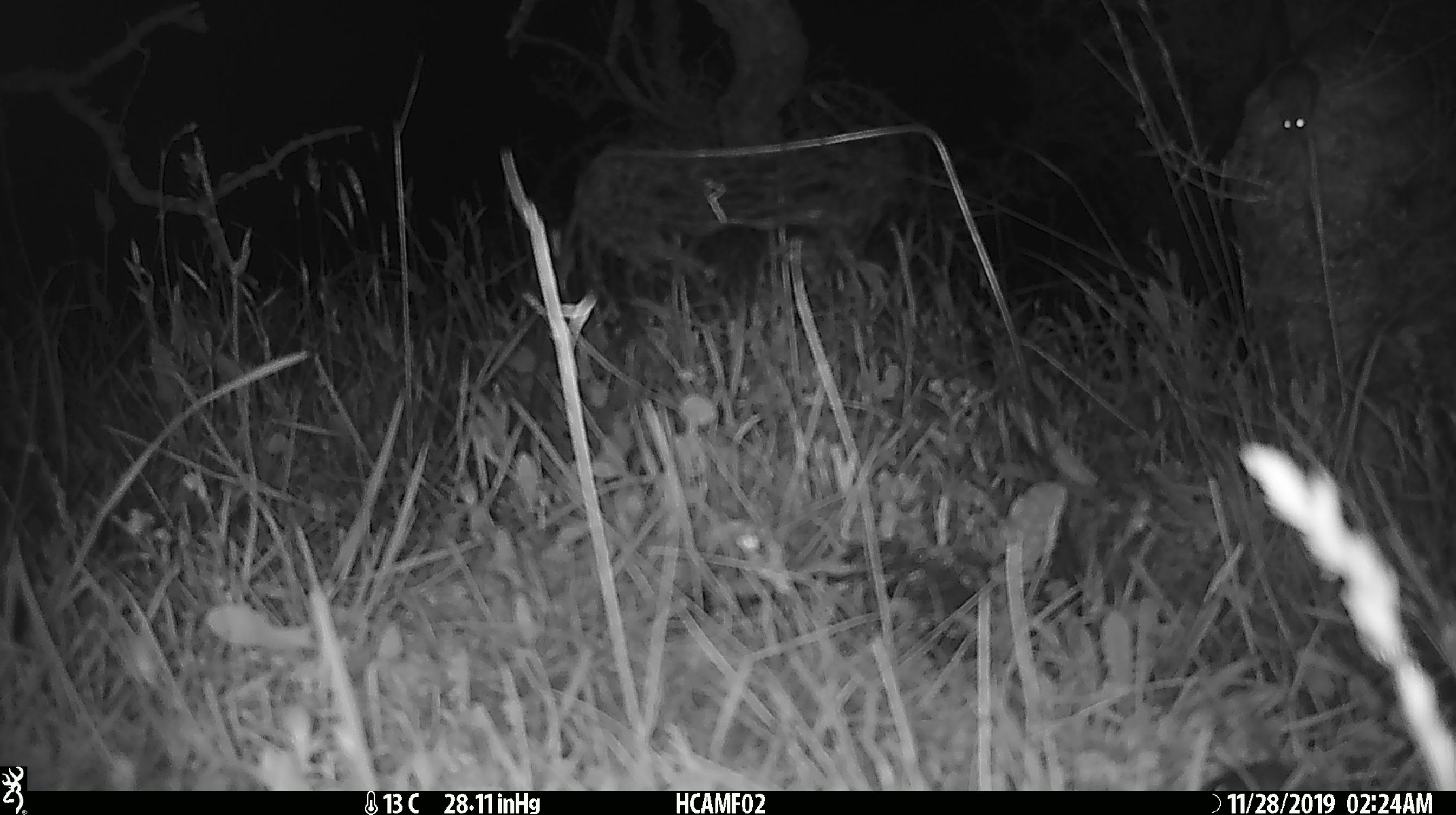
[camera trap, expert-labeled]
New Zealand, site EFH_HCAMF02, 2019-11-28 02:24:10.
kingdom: Animalia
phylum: Chordata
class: Mammalia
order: Rodentia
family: Muridae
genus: Mus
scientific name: Mus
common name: mouse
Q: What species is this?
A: Mouse (Mus).